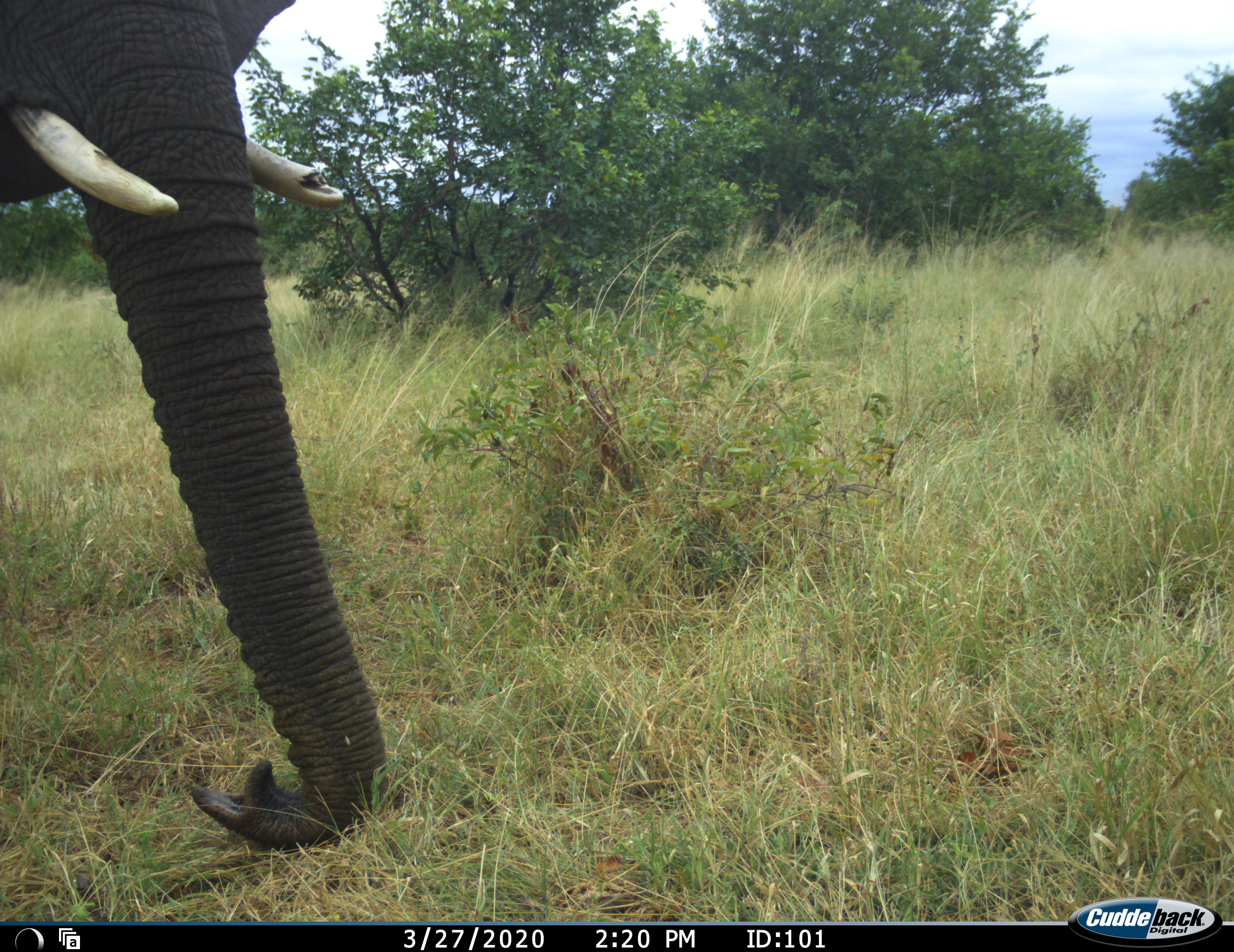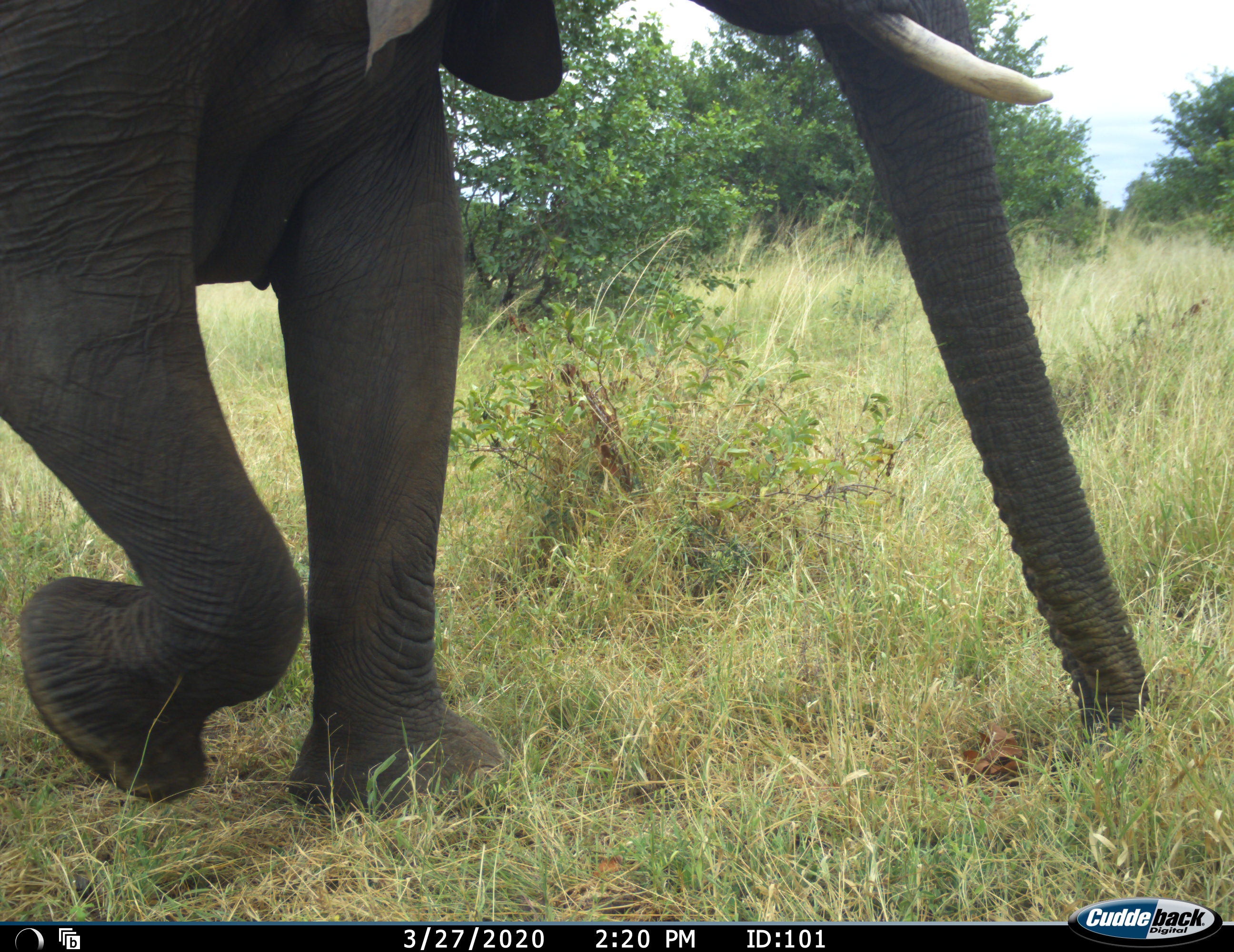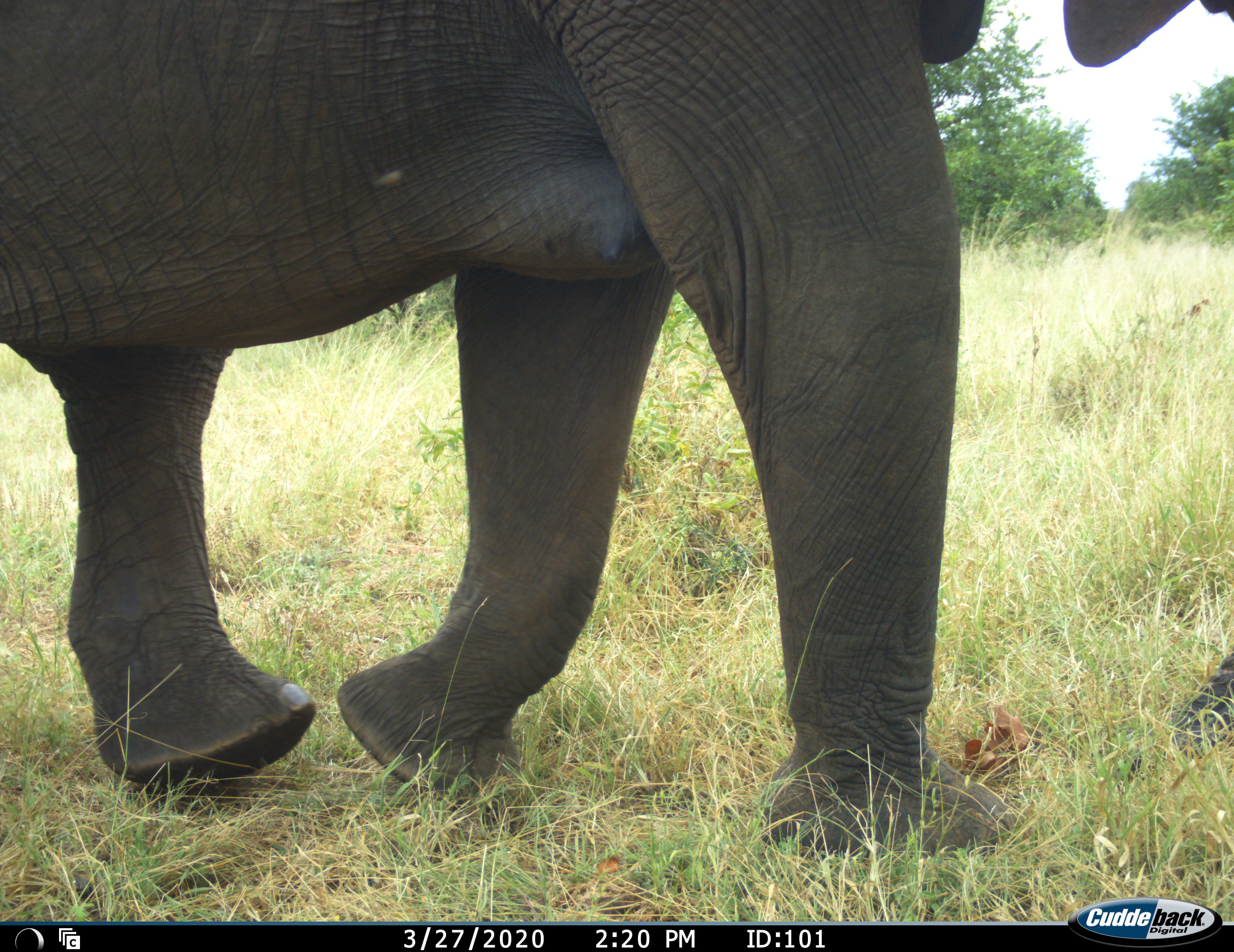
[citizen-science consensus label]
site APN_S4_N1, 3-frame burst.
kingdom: Animalia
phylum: Chordata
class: Mammalia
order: Proboscidea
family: Elephantidae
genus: Loxodonta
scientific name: Loxodonta africana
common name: african bush elephant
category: elephant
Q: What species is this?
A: Elephant (african bush elephant) (Loxodonta africana).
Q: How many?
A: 1.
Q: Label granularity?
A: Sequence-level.